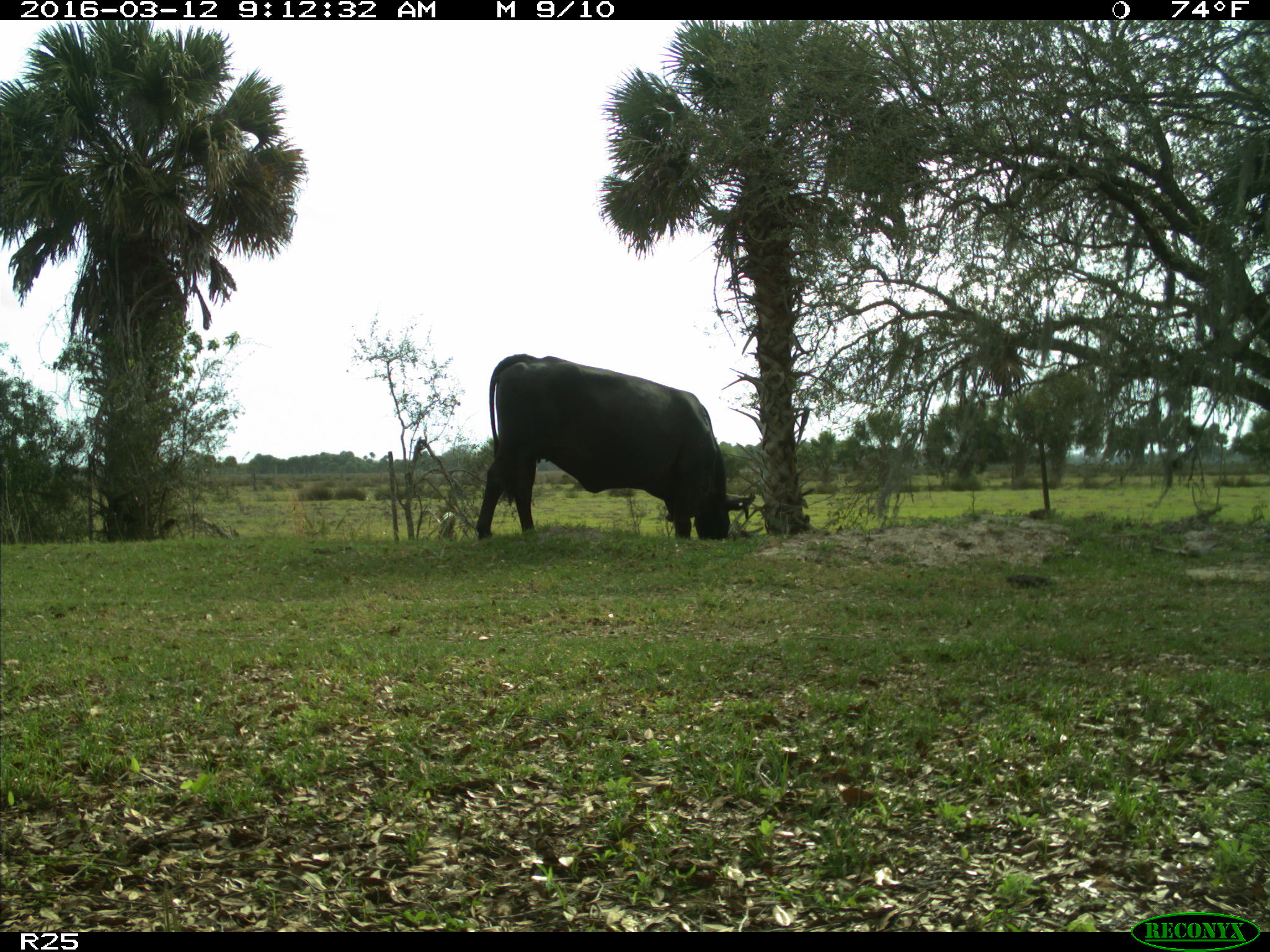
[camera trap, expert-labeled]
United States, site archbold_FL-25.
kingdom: Animalia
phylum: Chordata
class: Mammalia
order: Artiodactyla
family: Bovidae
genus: Bos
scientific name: Bos taurus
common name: domestic cow